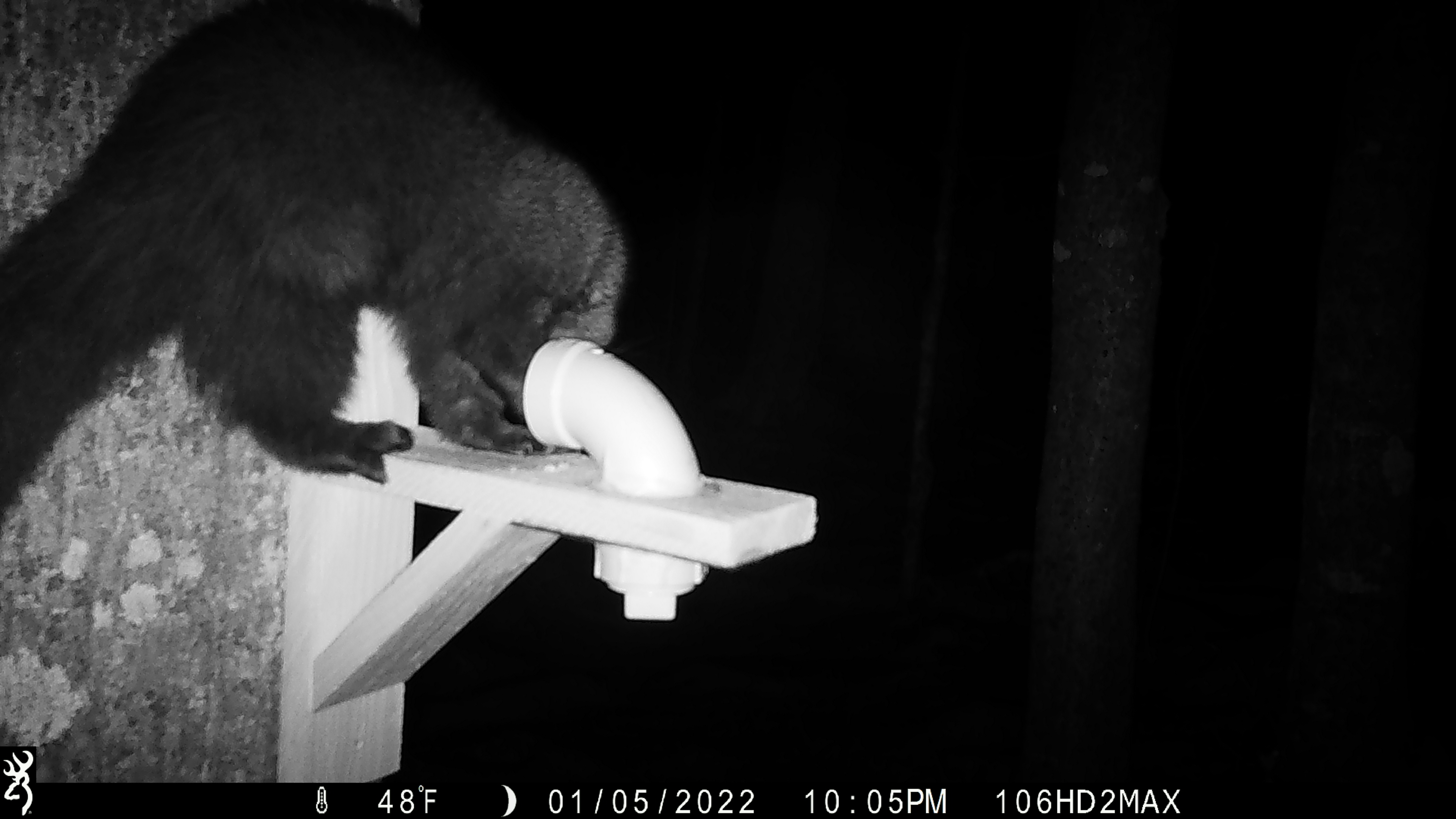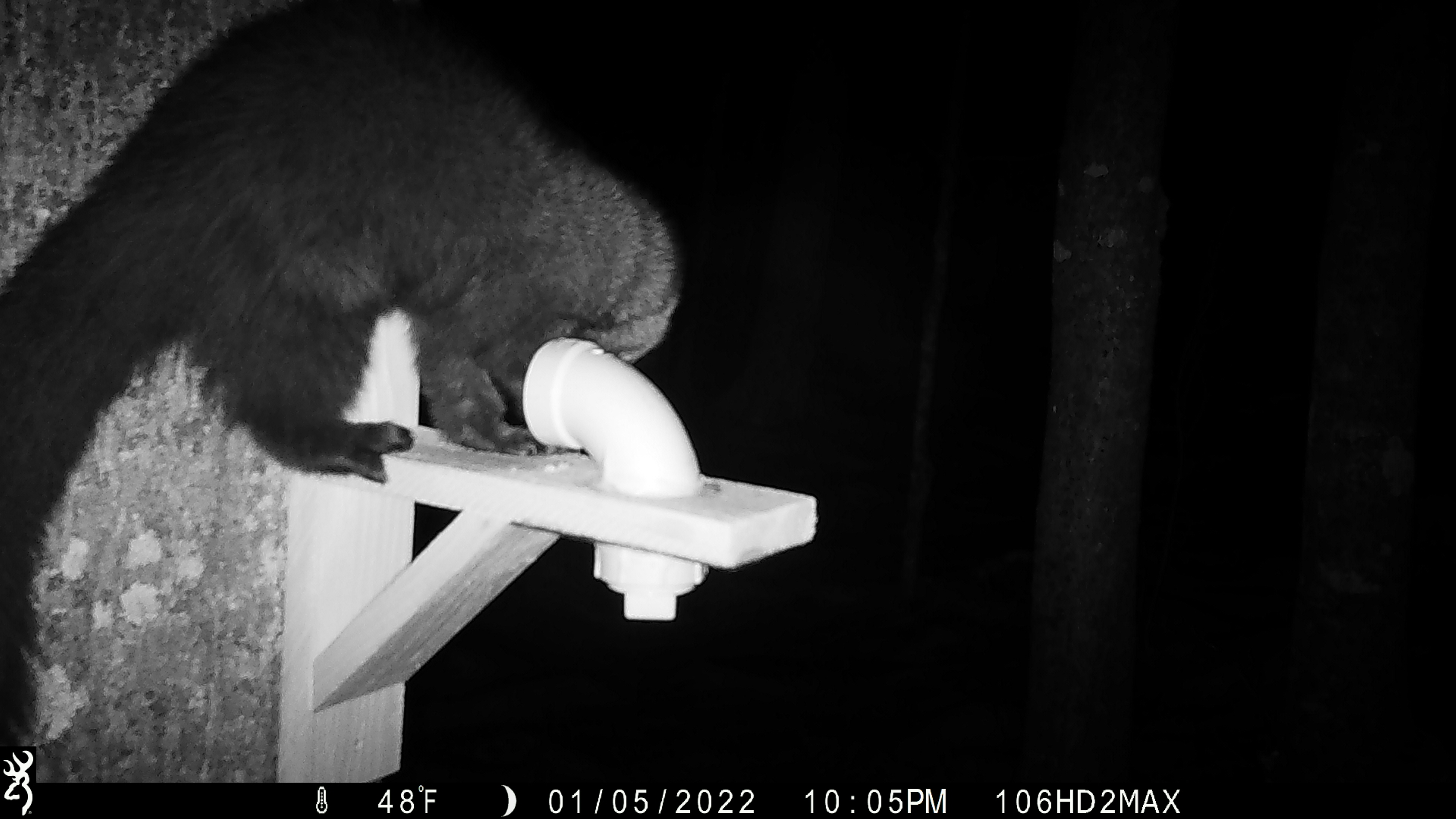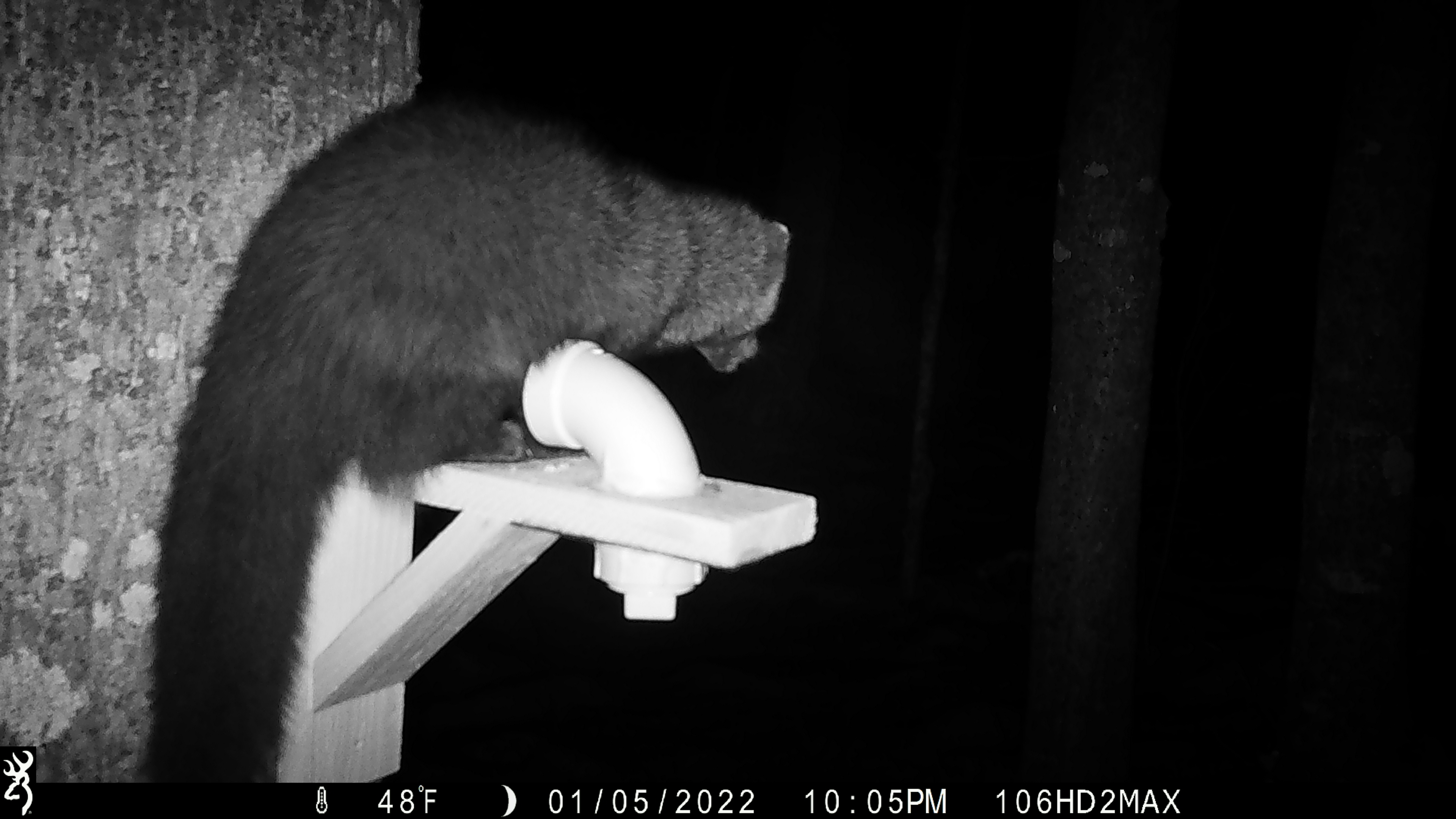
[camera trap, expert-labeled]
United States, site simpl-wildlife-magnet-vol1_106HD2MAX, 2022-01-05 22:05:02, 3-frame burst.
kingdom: Animalia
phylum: Chordata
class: Mammalia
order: Carnivora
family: Mustelidae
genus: Pekania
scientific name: Pekania pennanti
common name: fisher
Fisher (Pekania pennanti).